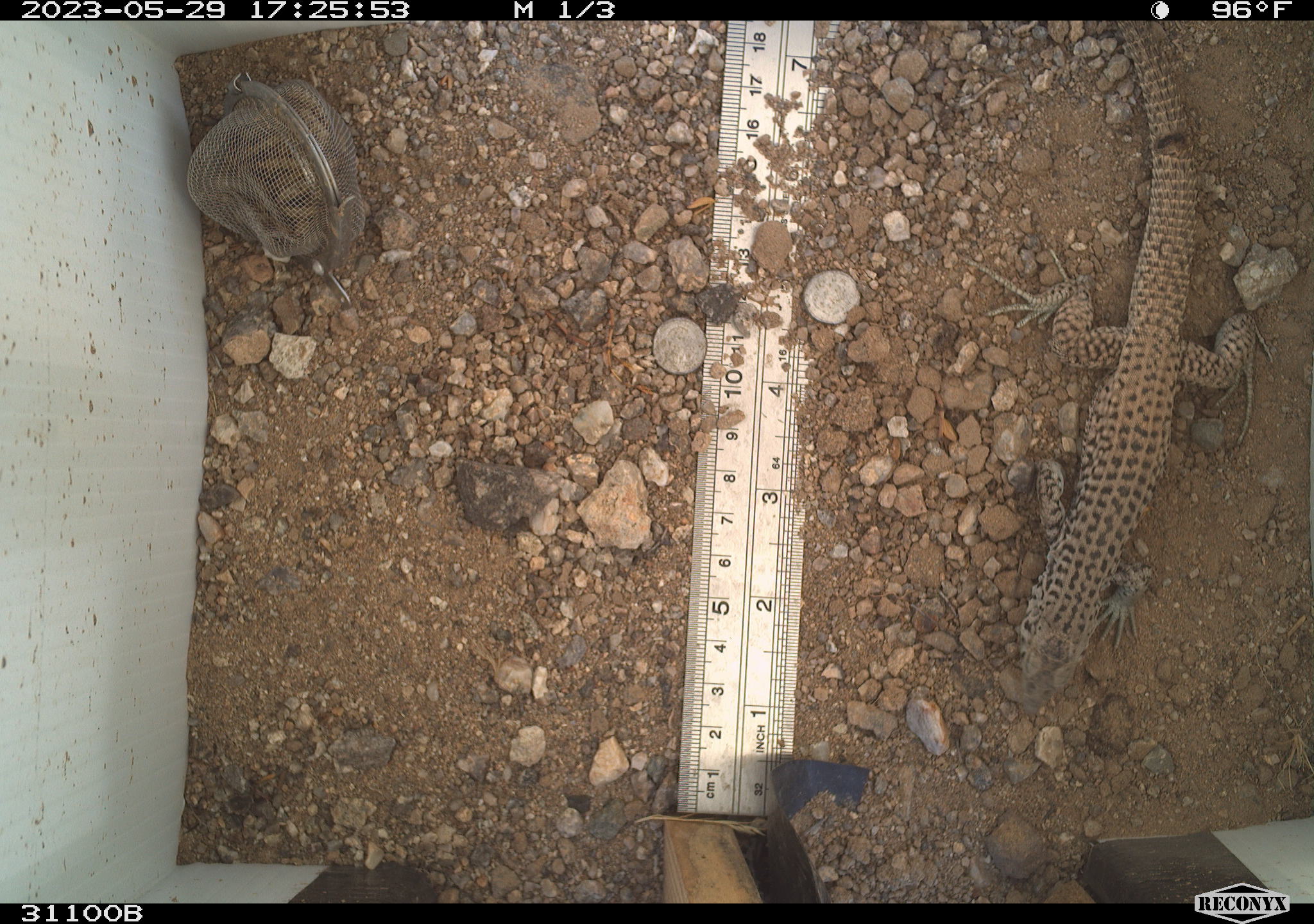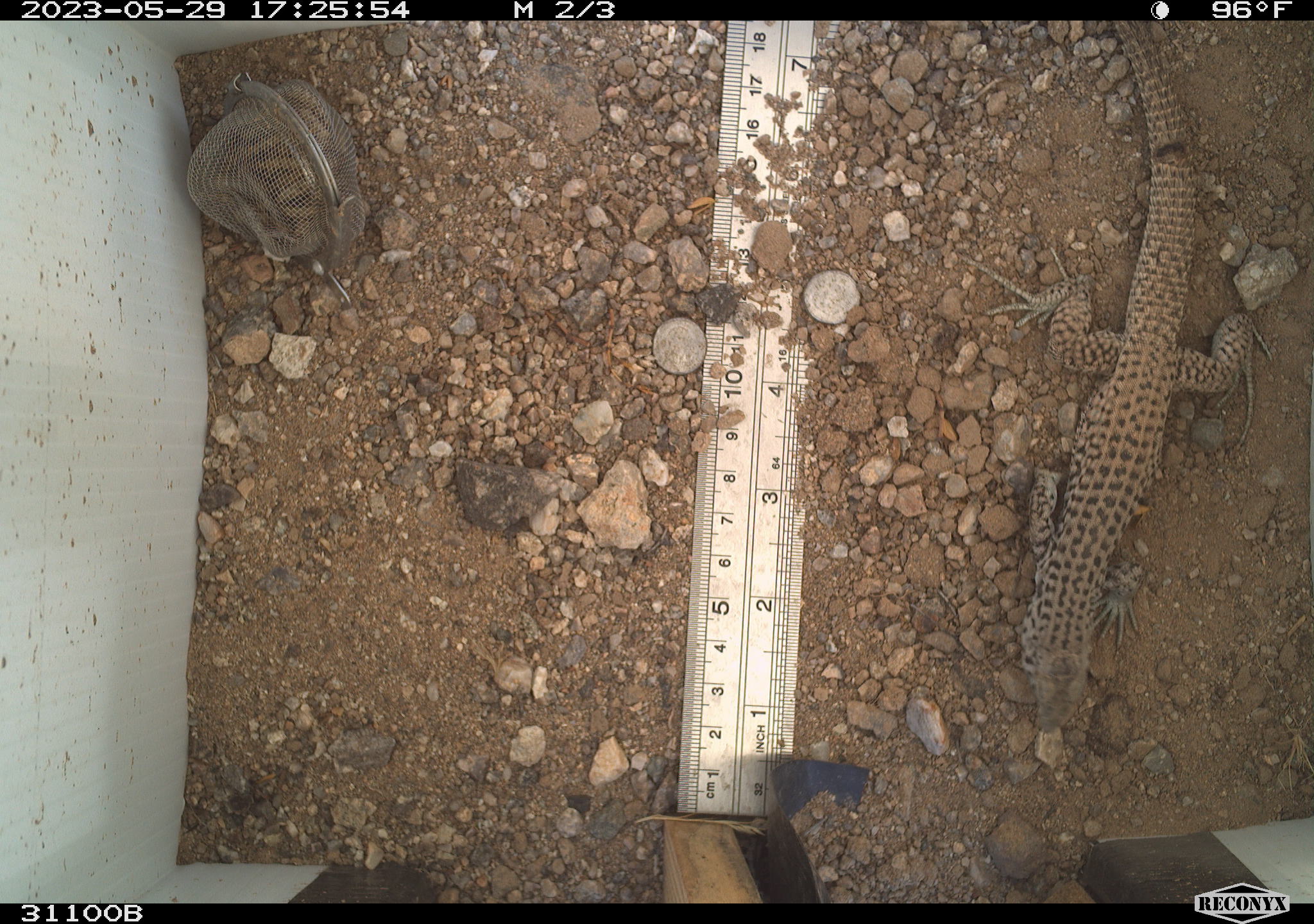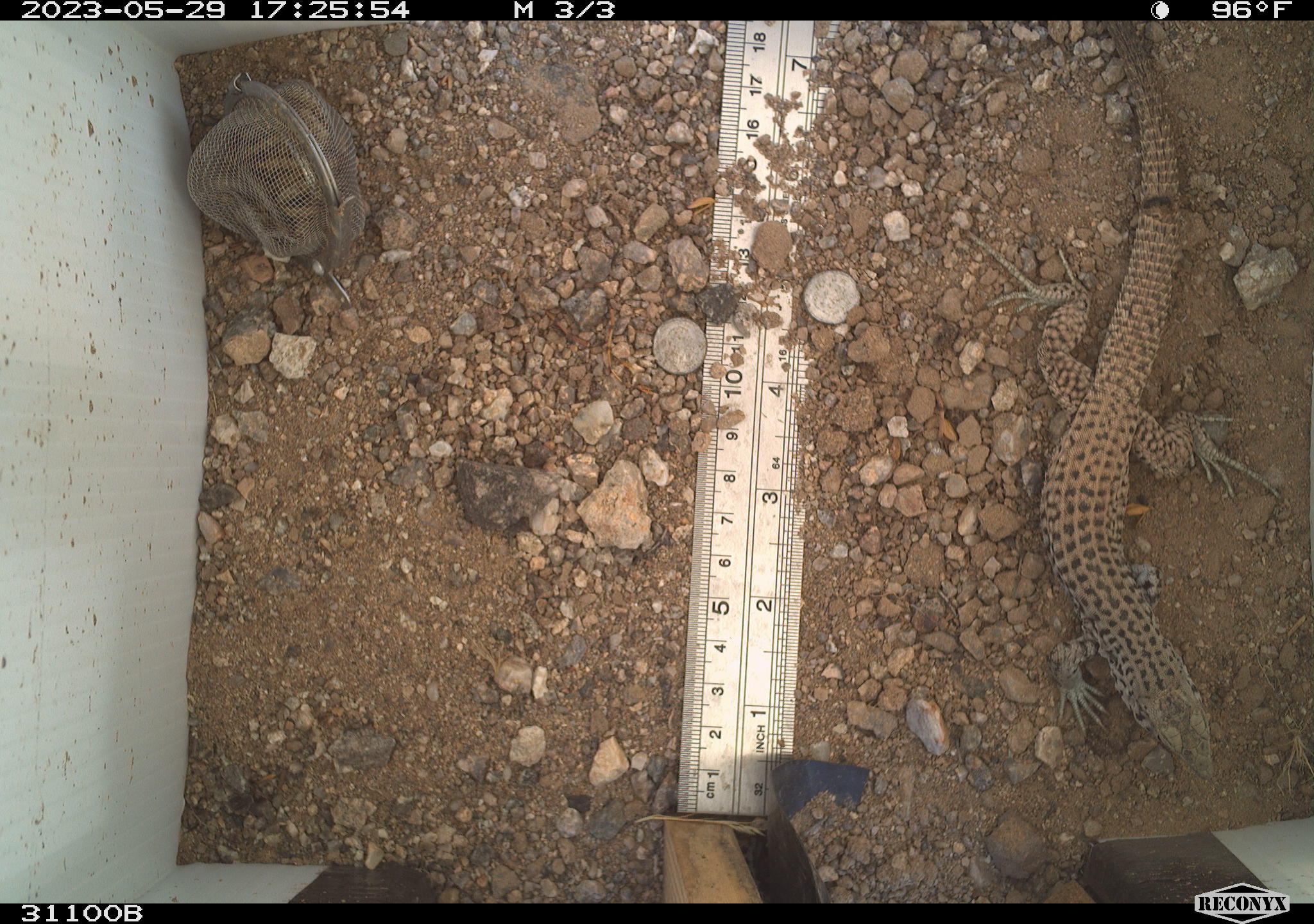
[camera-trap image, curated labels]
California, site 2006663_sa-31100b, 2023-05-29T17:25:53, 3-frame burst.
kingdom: Animalia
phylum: Chordata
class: Reptilia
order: Squamata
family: Teiidae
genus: Aspidoscelis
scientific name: Aspidoscelis tigris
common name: western whiptail